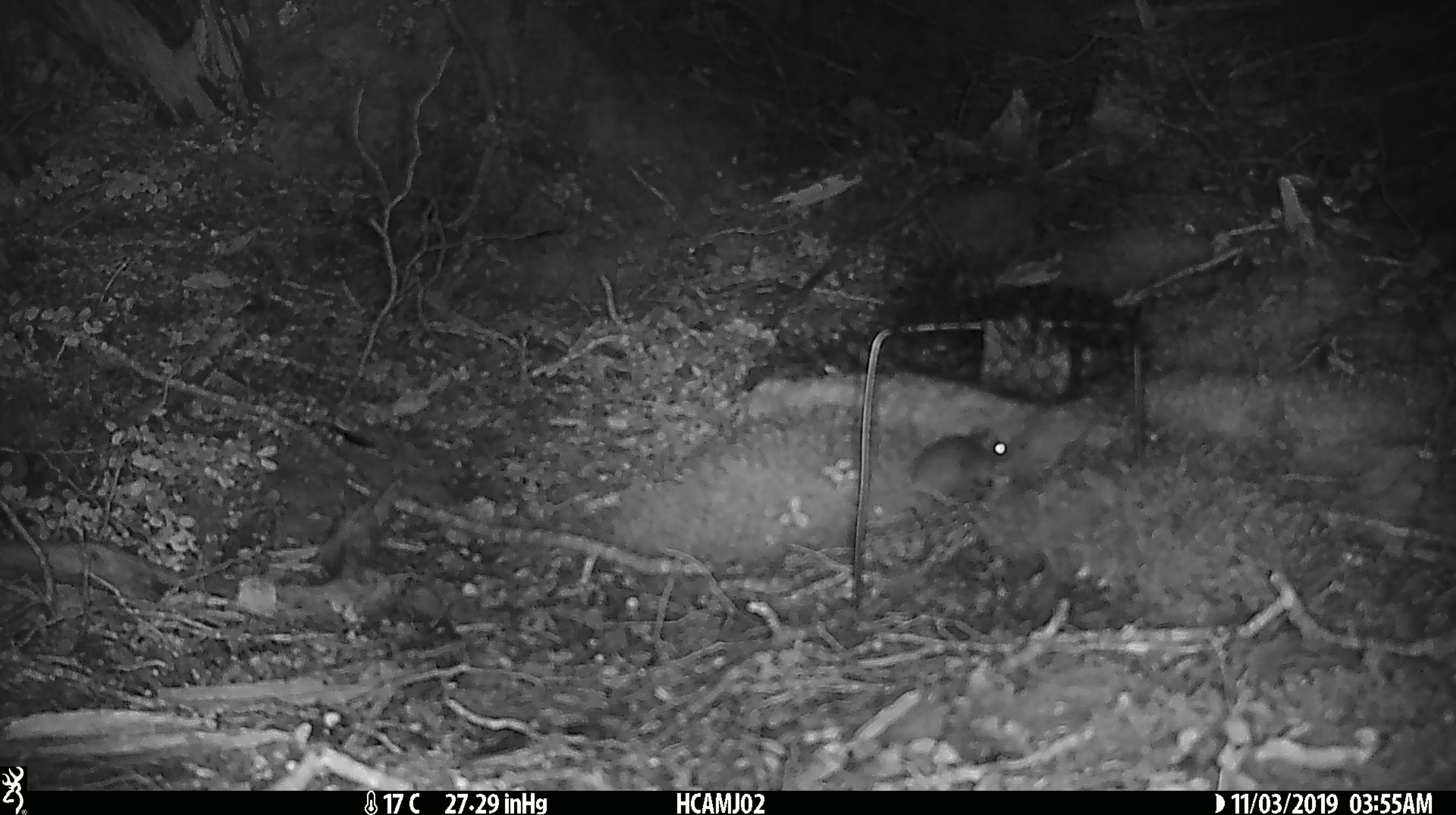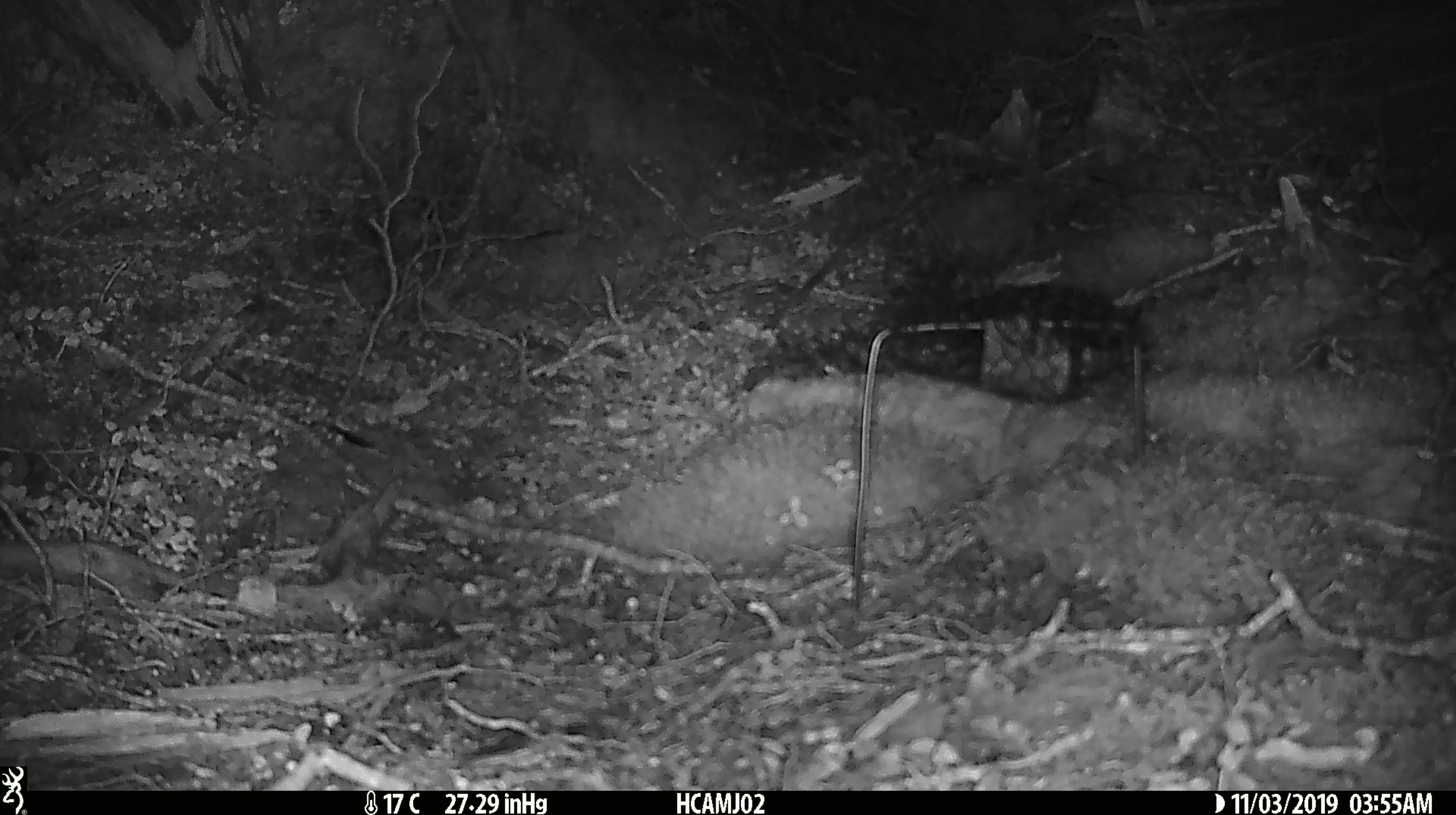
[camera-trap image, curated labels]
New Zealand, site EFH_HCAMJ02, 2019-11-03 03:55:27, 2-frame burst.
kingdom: Animalia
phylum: Chordata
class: Mammalia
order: Rodentia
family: Muridae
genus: Mus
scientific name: Mus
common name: mouse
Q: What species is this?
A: Mouse (Mus).